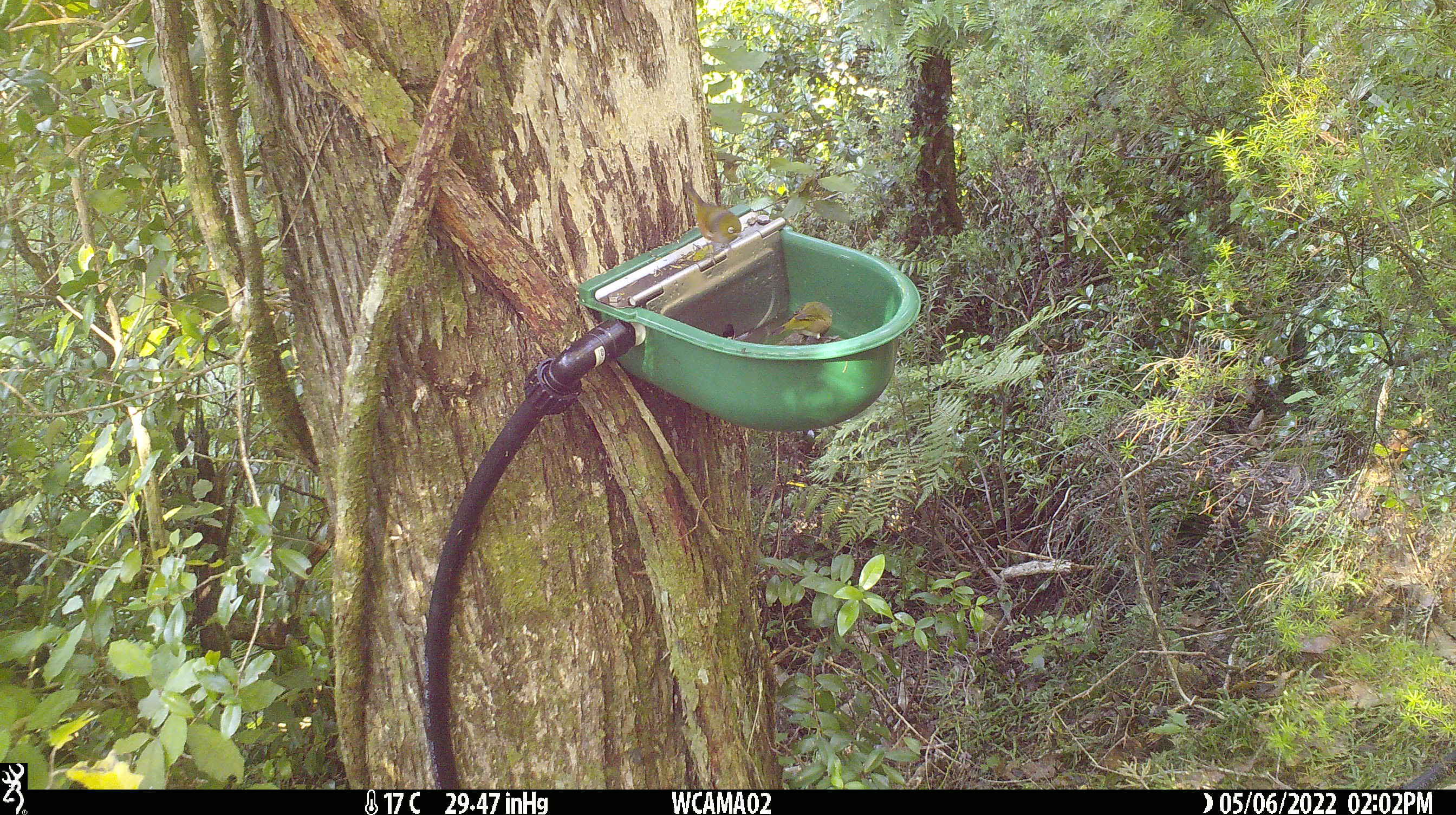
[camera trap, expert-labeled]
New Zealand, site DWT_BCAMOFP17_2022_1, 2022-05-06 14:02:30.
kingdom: Animalia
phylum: Chordata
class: Aves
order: Passeriformes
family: Zosteropidae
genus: Zosterops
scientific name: Zosterops lateralis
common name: silvereye